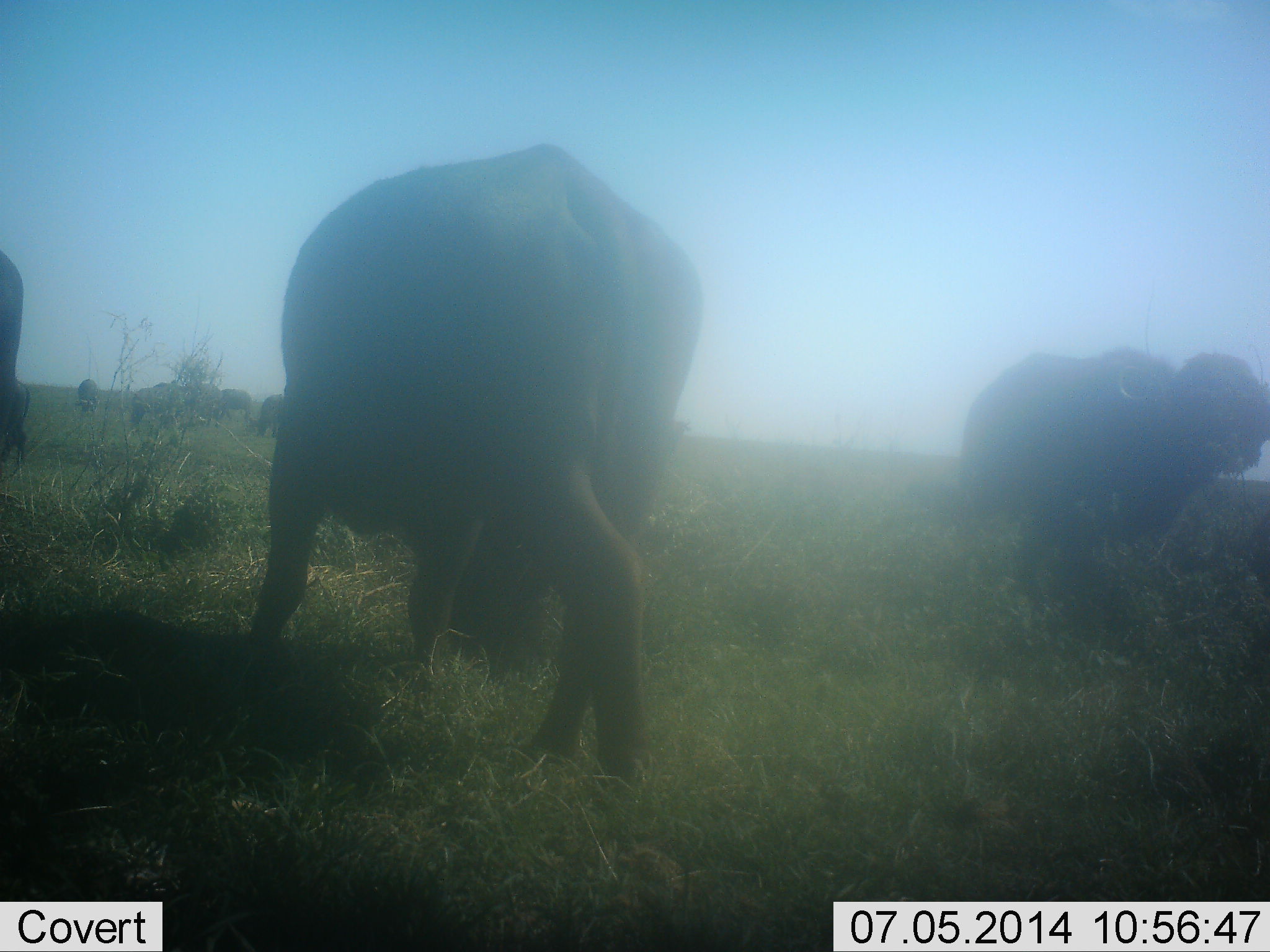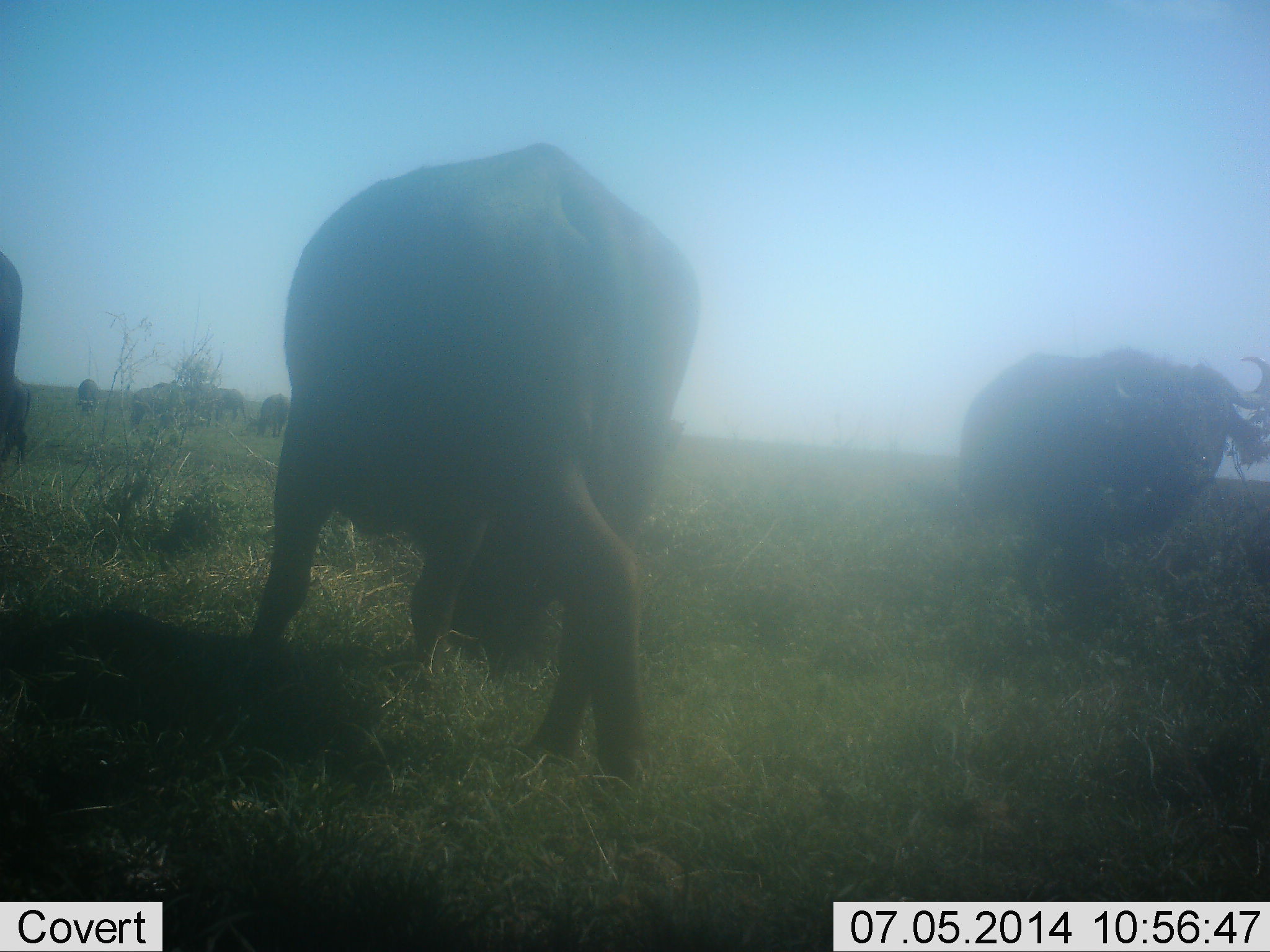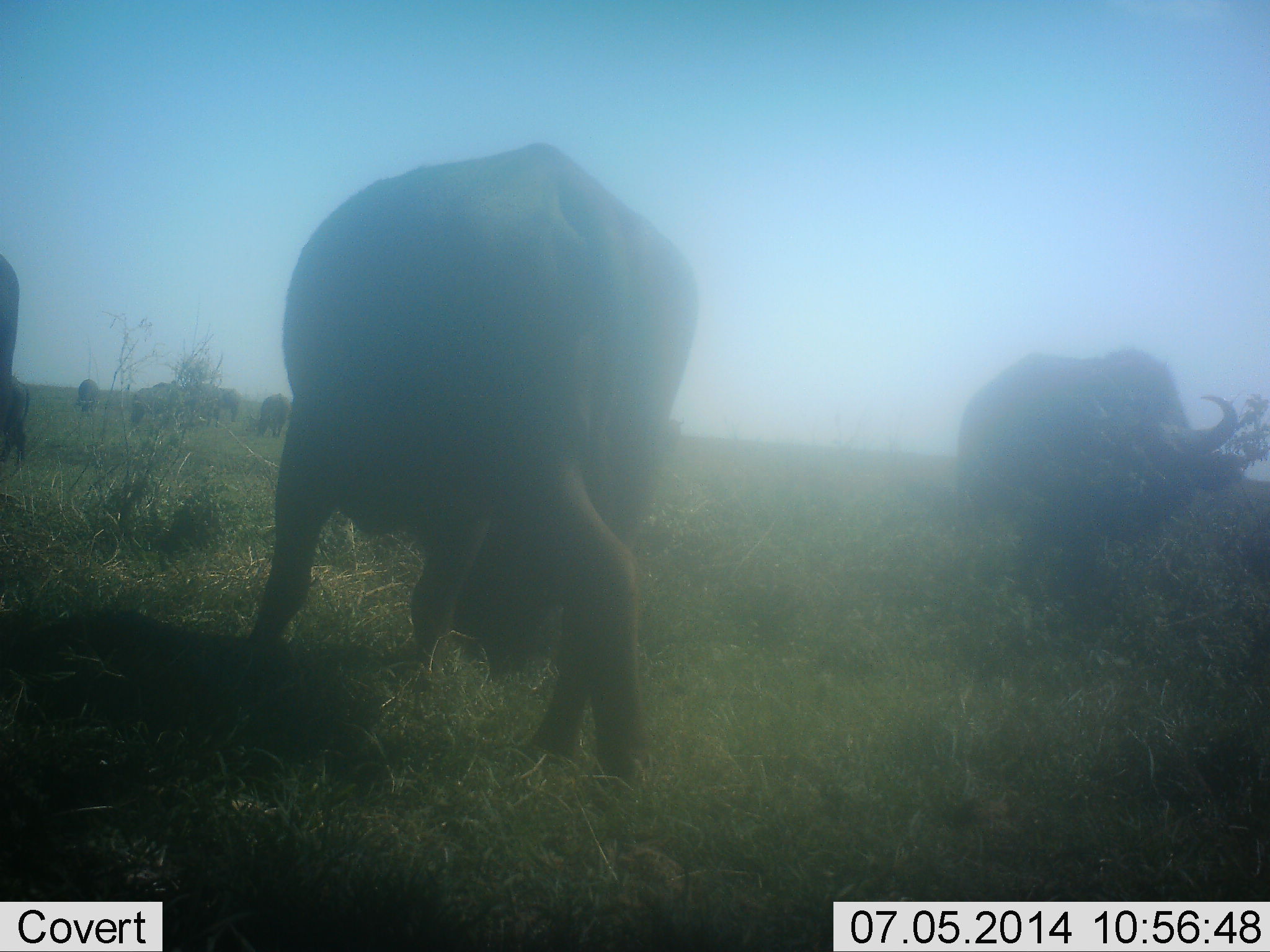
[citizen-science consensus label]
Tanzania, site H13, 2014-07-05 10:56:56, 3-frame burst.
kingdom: Animalia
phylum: Chordata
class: Mammalia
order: Artiodactyla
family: Bovidae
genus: Syncerus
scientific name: Syncerus caffer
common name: cape buffalo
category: buffalo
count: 3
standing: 40%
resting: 0%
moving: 0%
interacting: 0%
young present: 0%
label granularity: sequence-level